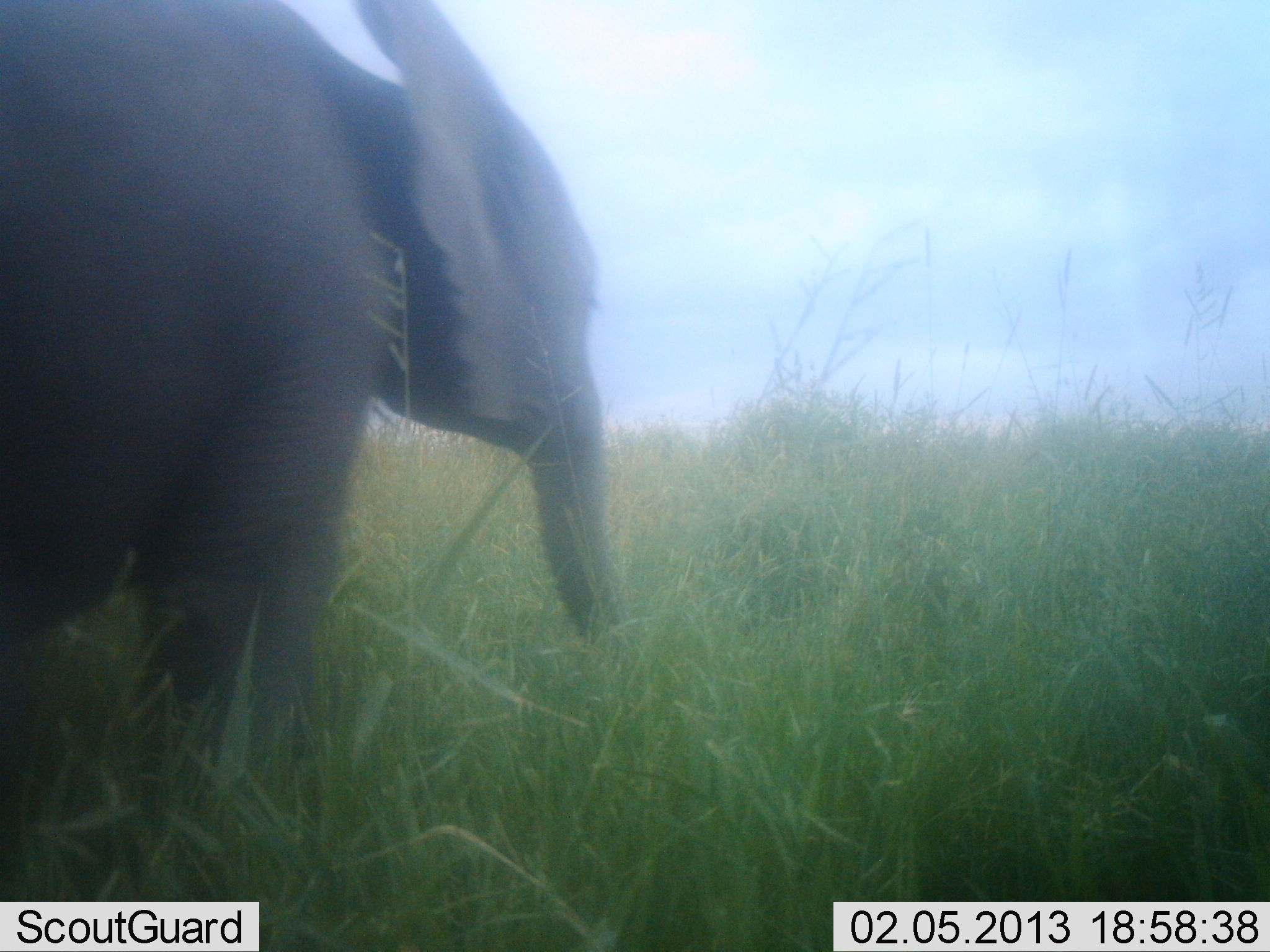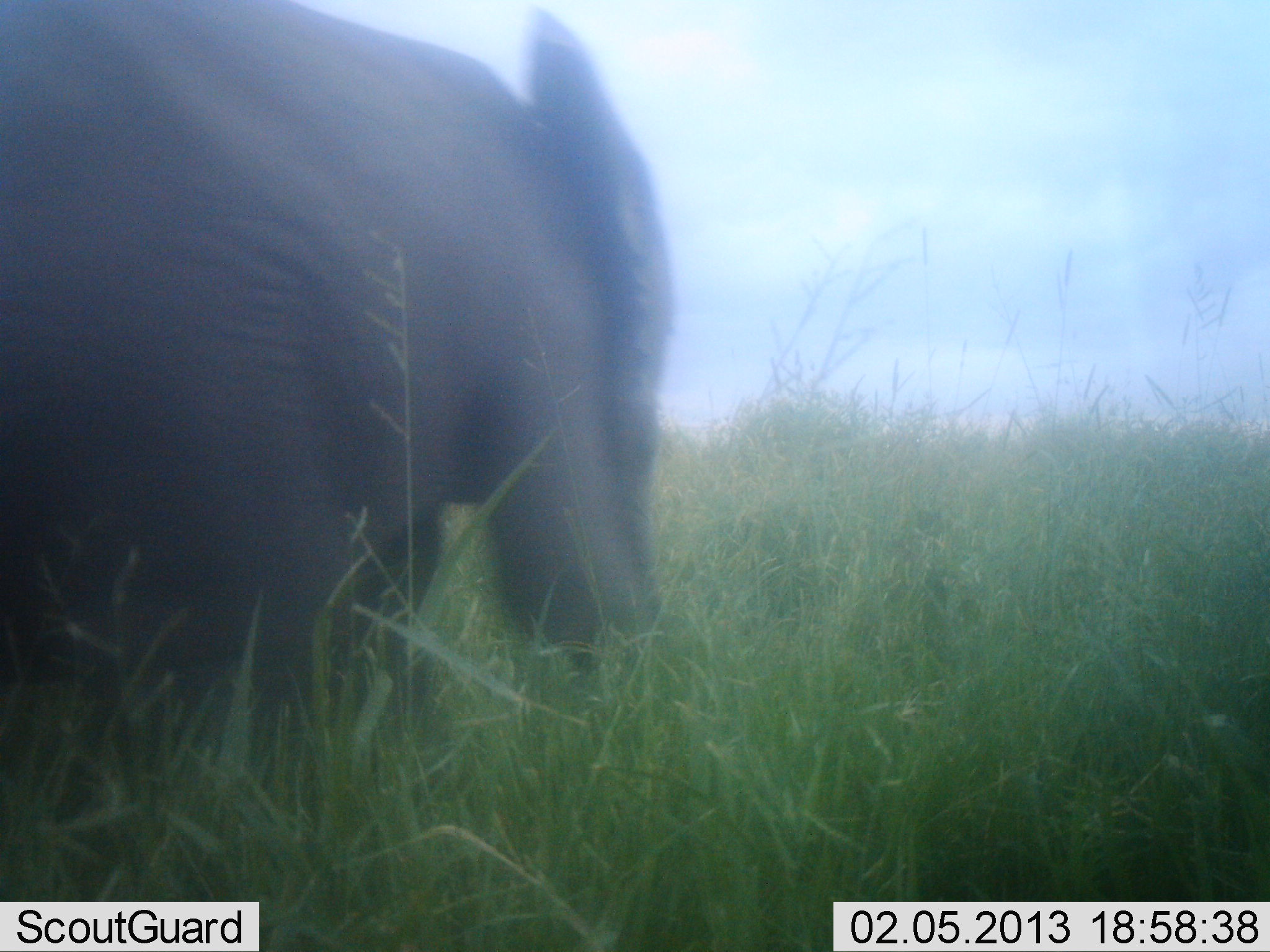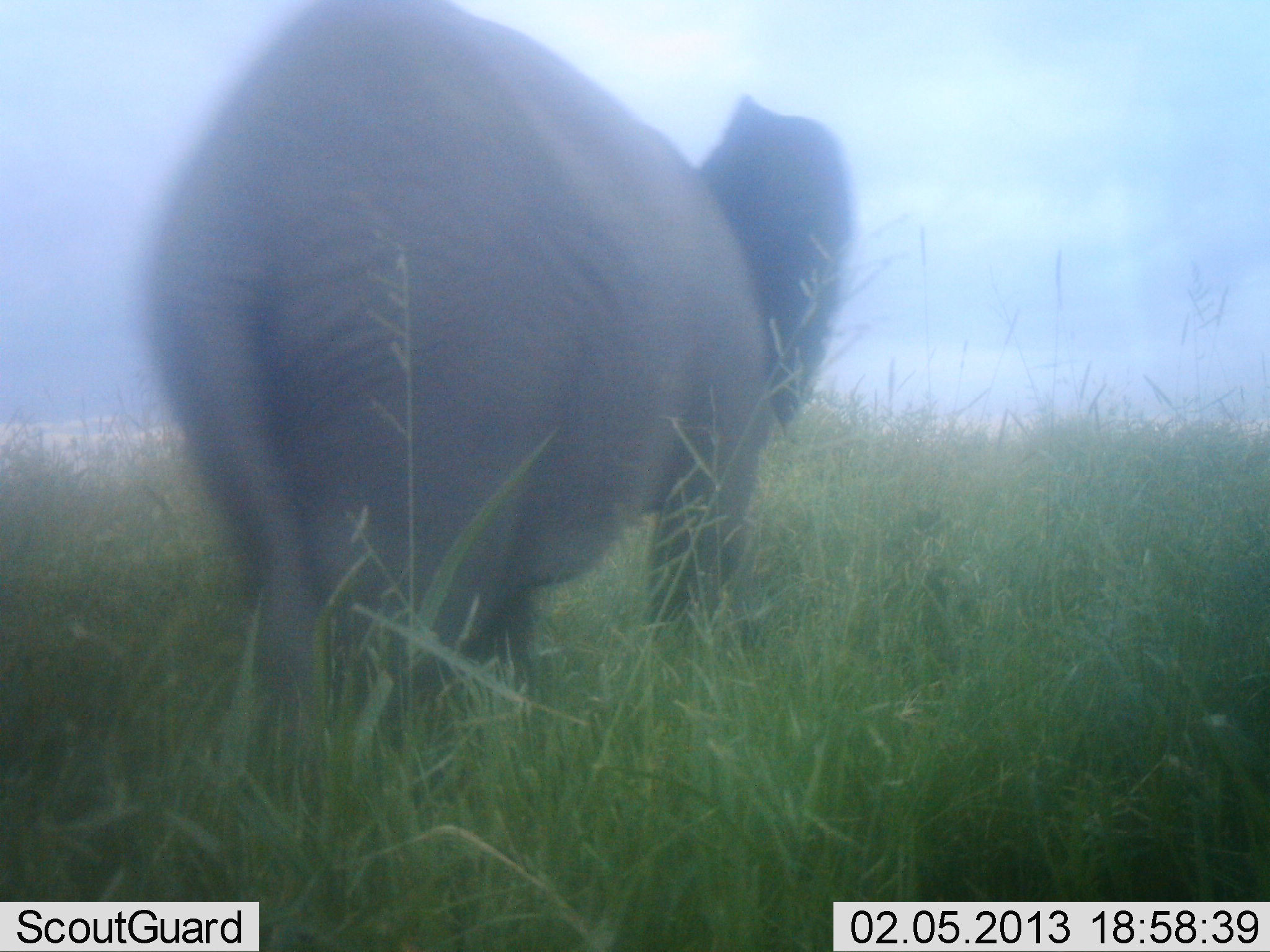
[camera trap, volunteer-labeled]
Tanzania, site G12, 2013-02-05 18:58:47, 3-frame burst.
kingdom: Animalia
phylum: Chordata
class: Mammalia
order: Proboscidea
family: Elephantidae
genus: Loxodonta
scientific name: Loxodonta africana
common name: african bush elephant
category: elephant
Elephant (african bush elephant) (Loxodonta africana), count 1. Behavior (volunteer vote fractions): standing 12%, resting 0%, moving 83%, interacting 0%. Young present (vote fraction): 10%. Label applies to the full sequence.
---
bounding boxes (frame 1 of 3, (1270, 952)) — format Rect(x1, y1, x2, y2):
animal: Rect(0, 0, 617, 784)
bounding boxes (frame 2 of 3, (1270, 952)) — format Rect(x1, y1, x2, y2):
animal: Rect(0, 0, 677, 715)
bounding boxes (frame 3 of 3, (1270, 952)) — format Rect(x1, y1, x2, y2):
animal: Rect(142, 0, 853, 714)